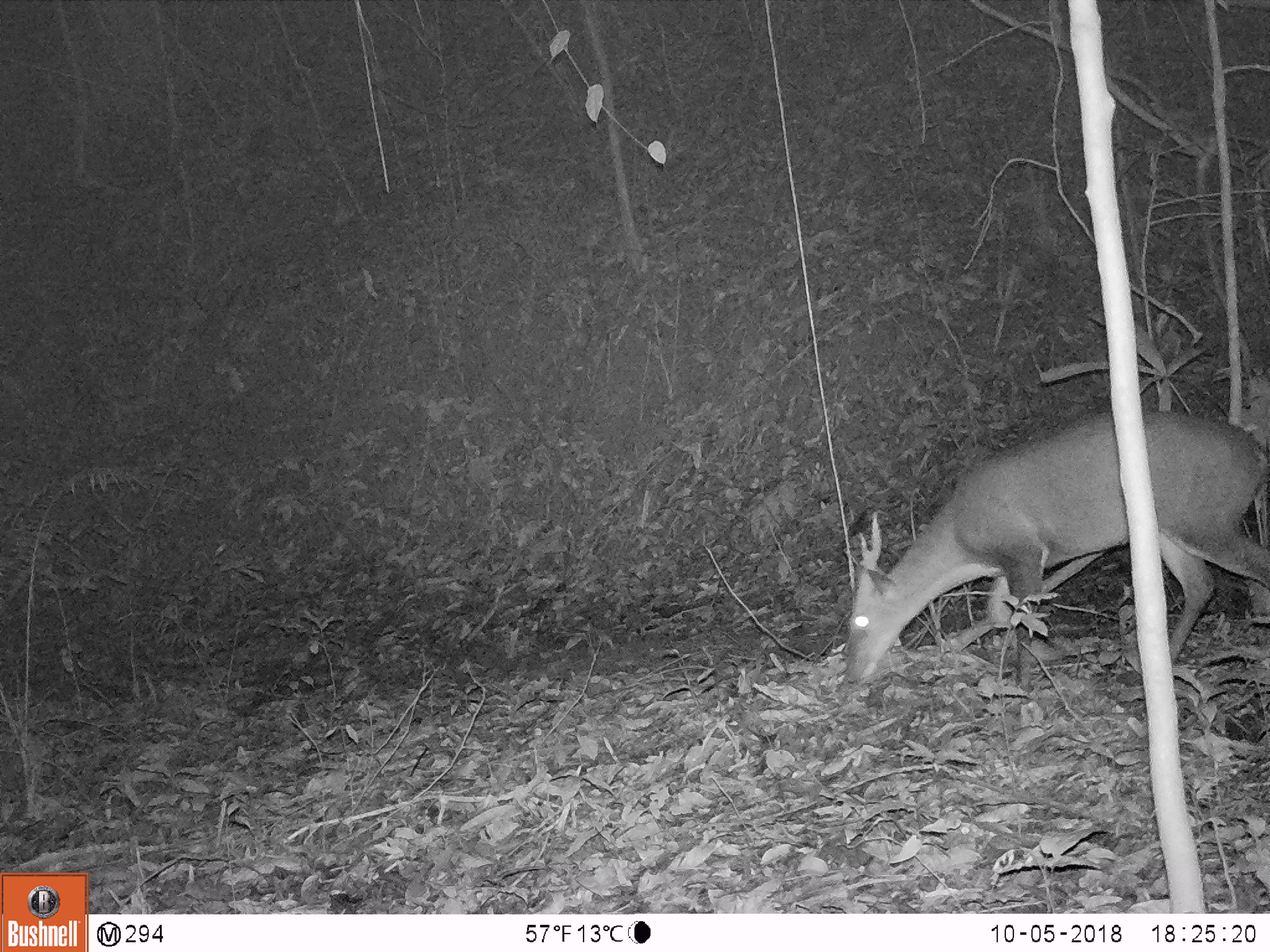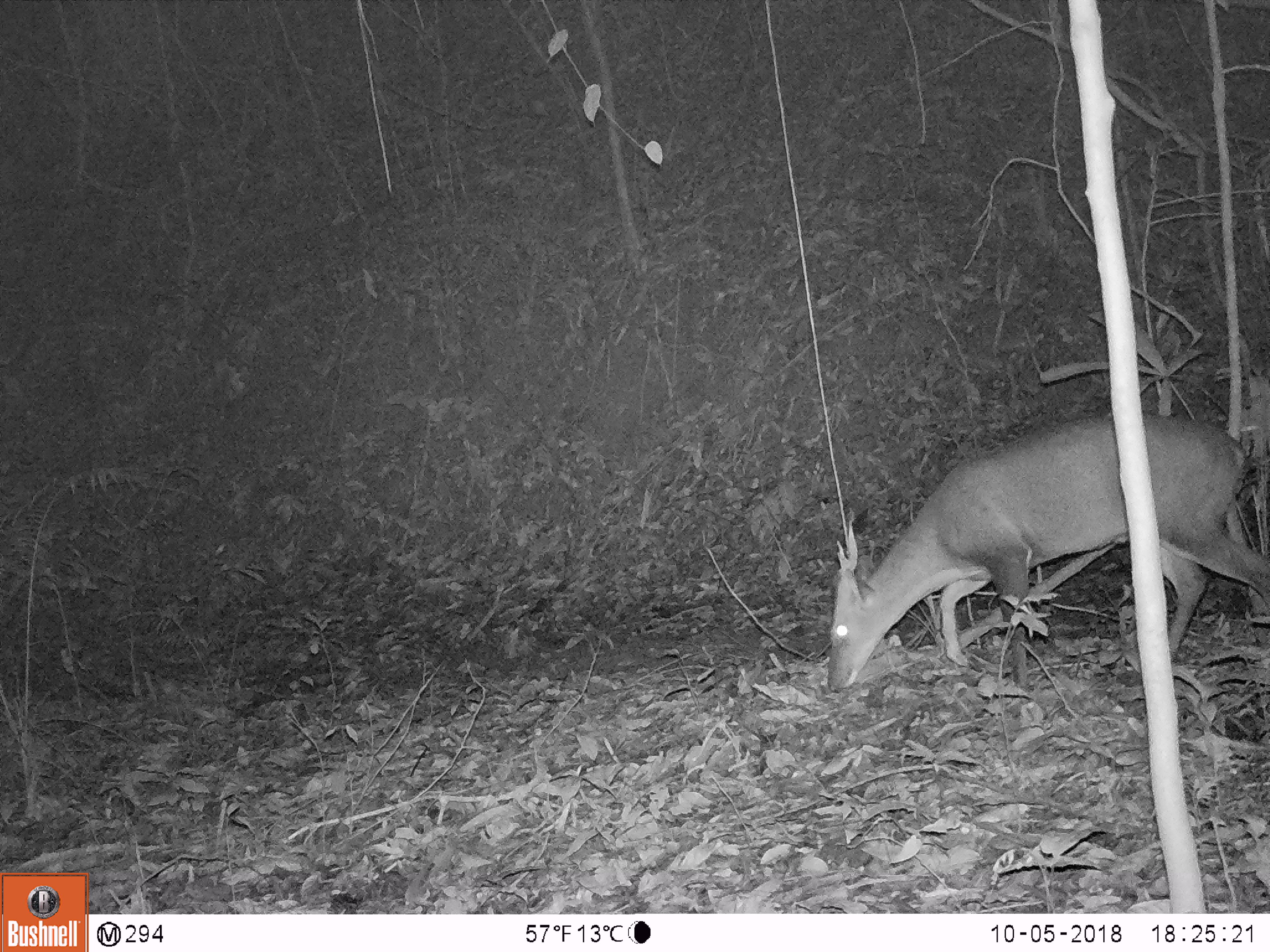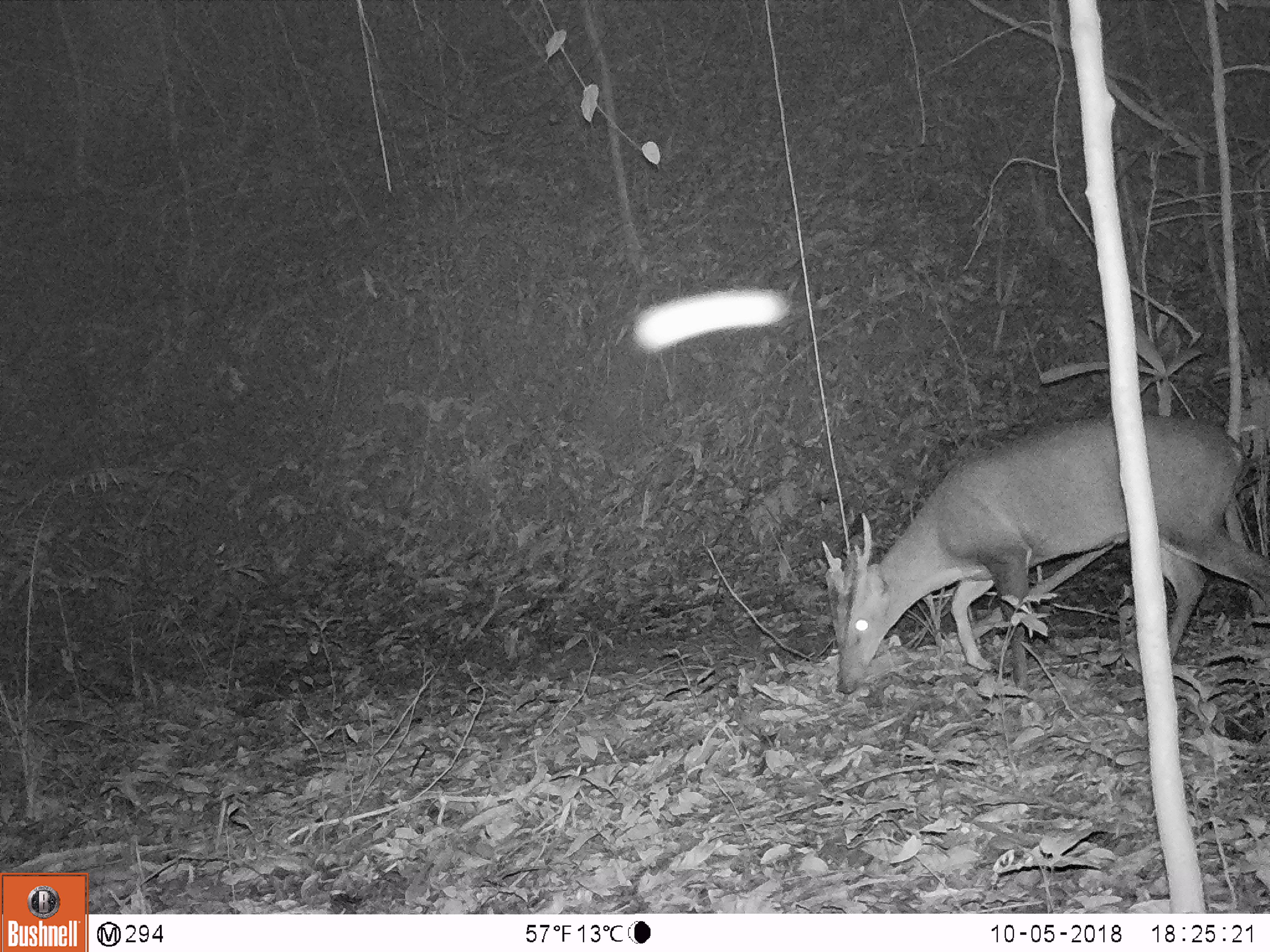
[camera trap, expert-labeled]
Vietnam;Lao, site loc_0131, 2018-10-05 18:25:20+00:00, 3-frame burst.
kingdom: Animalia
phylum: Chordata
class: Mammalia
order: Artiodactyla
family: Cervidae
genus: Muntiacus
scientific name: Muntiacus vuquangensis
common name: large-antlered muntjac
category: large antlered muntjac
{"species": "large antlered muntjac (large-antlered muntjac) (Muntiacus vuquangensis)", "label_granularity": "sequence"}